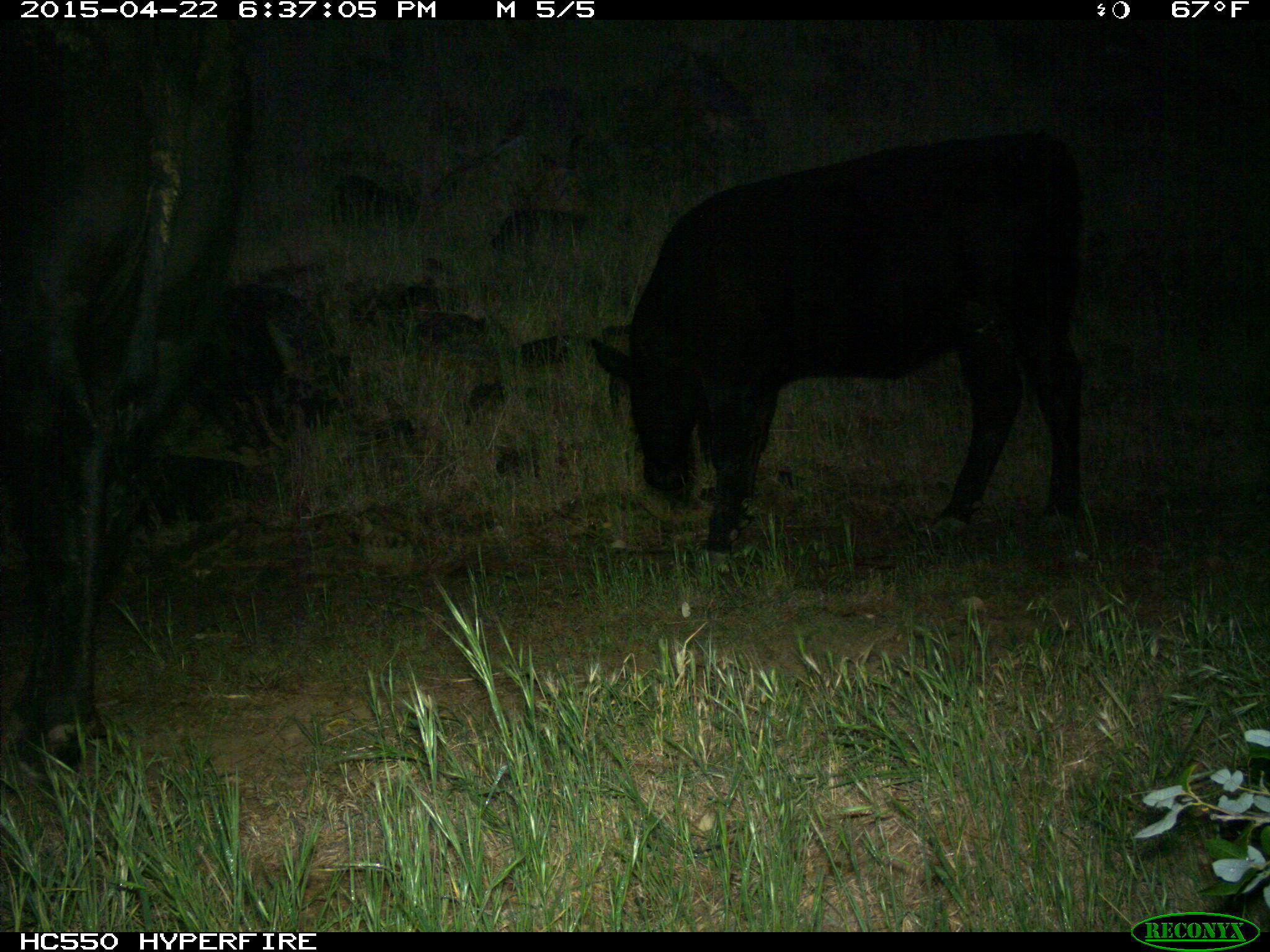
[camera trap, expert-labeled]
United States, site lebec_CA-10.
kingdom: Animalia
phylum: Chordata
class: Mammalia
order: Artiodactyla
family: Bovidae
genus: Bos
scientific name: Bos taurus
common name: domestic cow